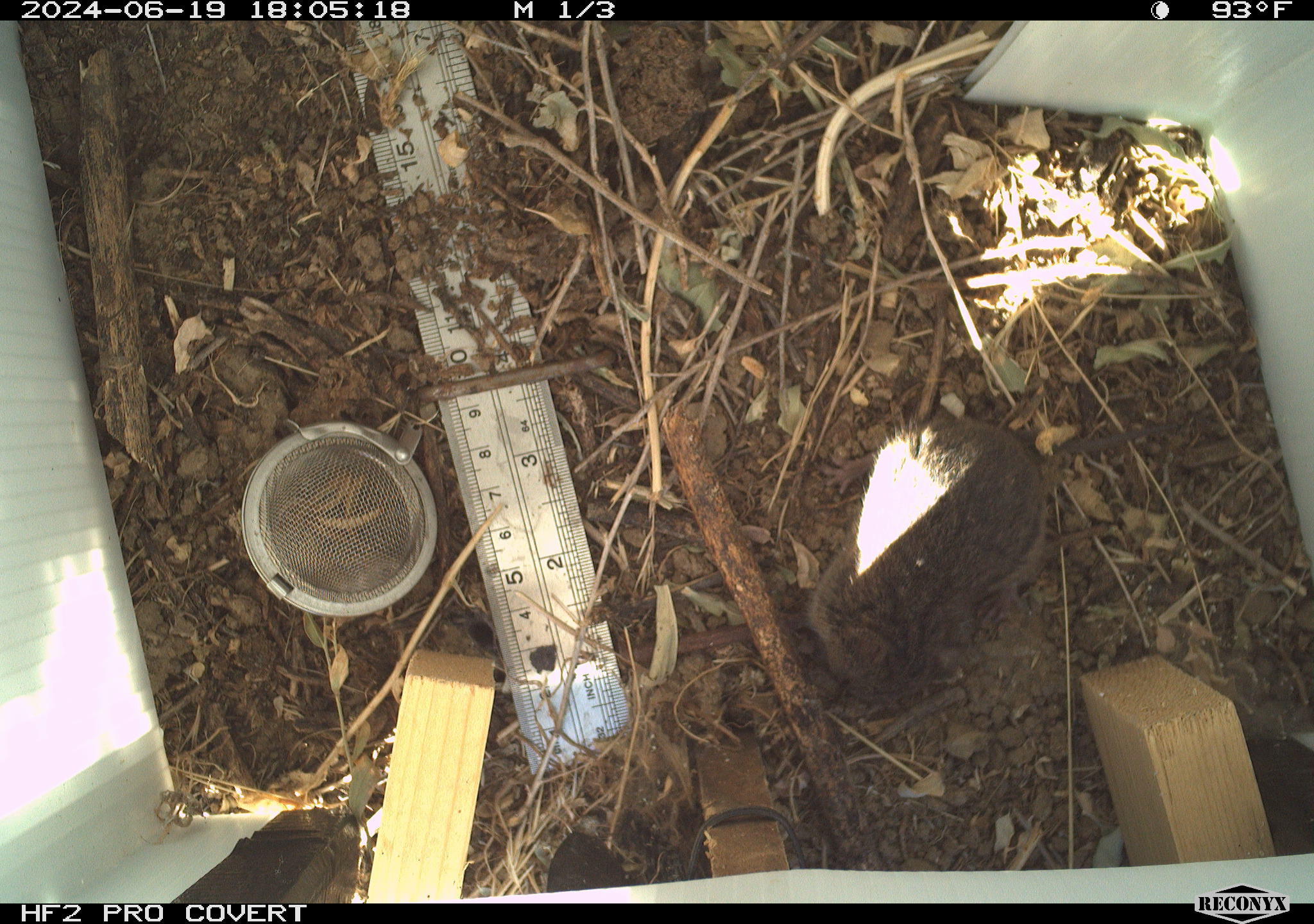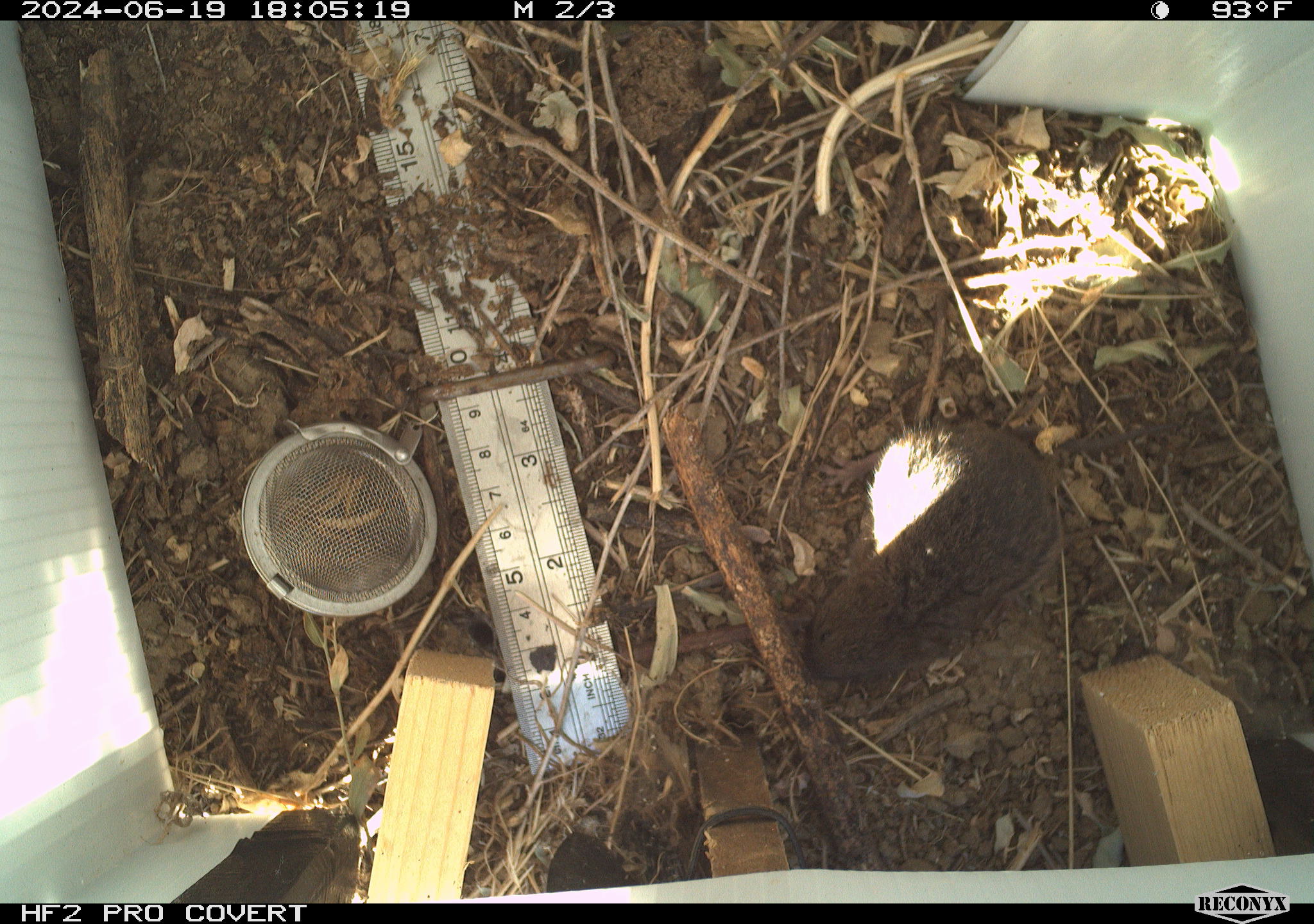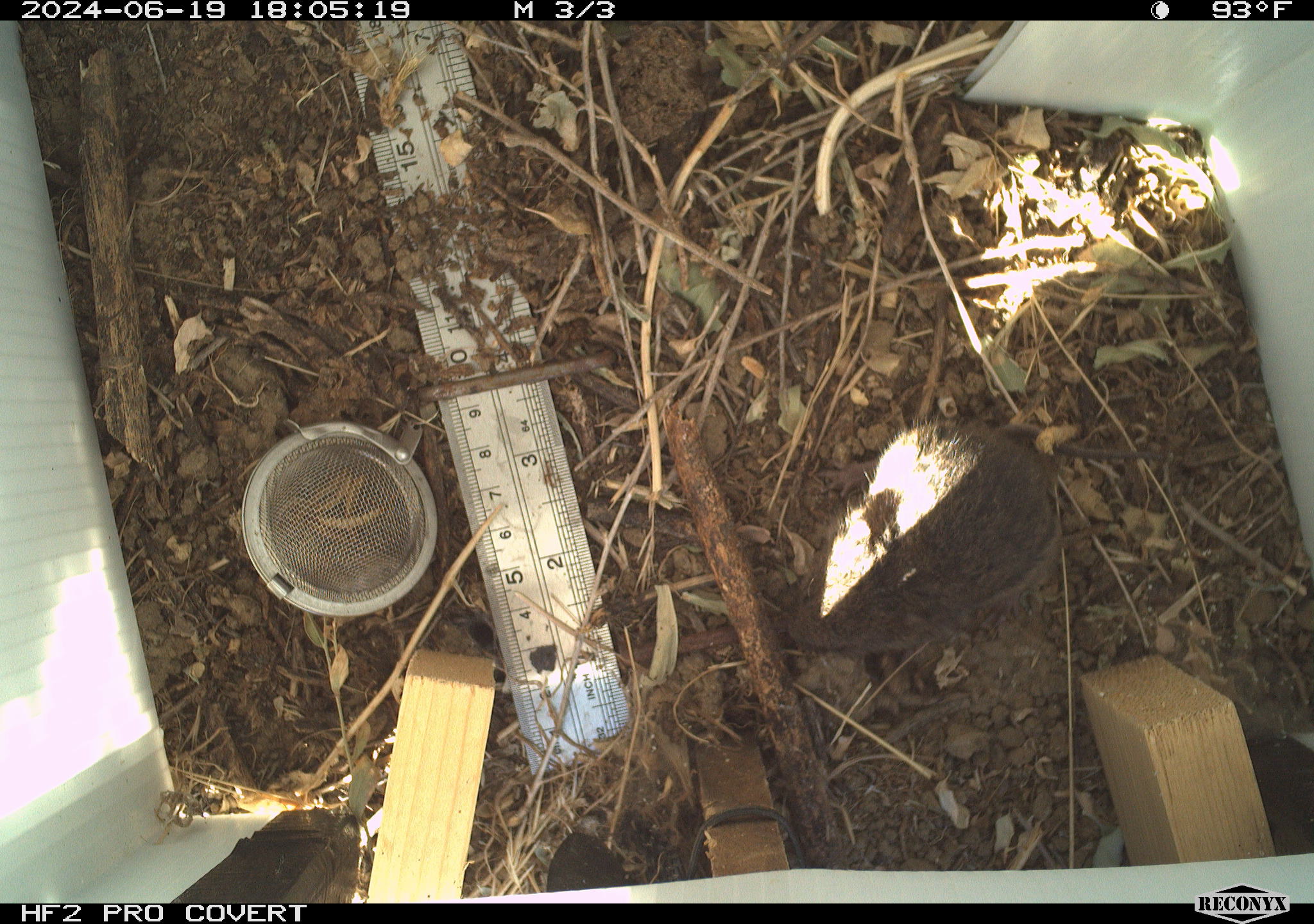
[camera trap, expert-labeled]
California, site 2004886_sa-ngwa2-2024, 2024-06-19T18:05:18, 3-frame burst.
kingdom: Animalia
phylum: Chordata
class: Mammalia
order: Rodentia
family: Cricetidae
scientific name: Arvicolinae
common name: voles, lemmings, and muskrats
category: arvicolinae subfamily